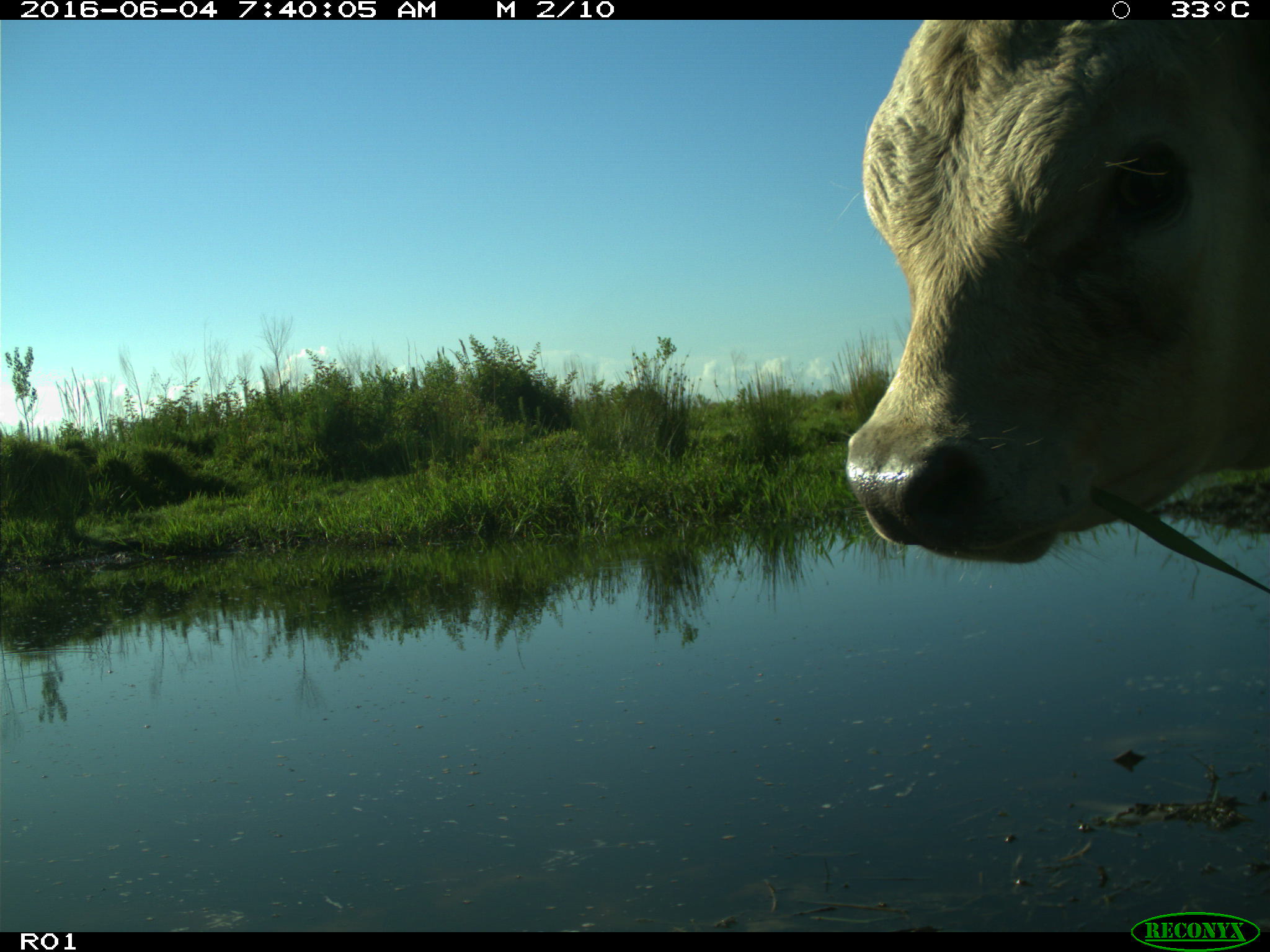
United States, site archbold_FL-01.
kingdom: Animalia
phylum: Chordata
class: Mammalia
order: Artiodactyla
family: Bovidae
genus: Bos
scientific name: Bos taurus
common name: domestic cow